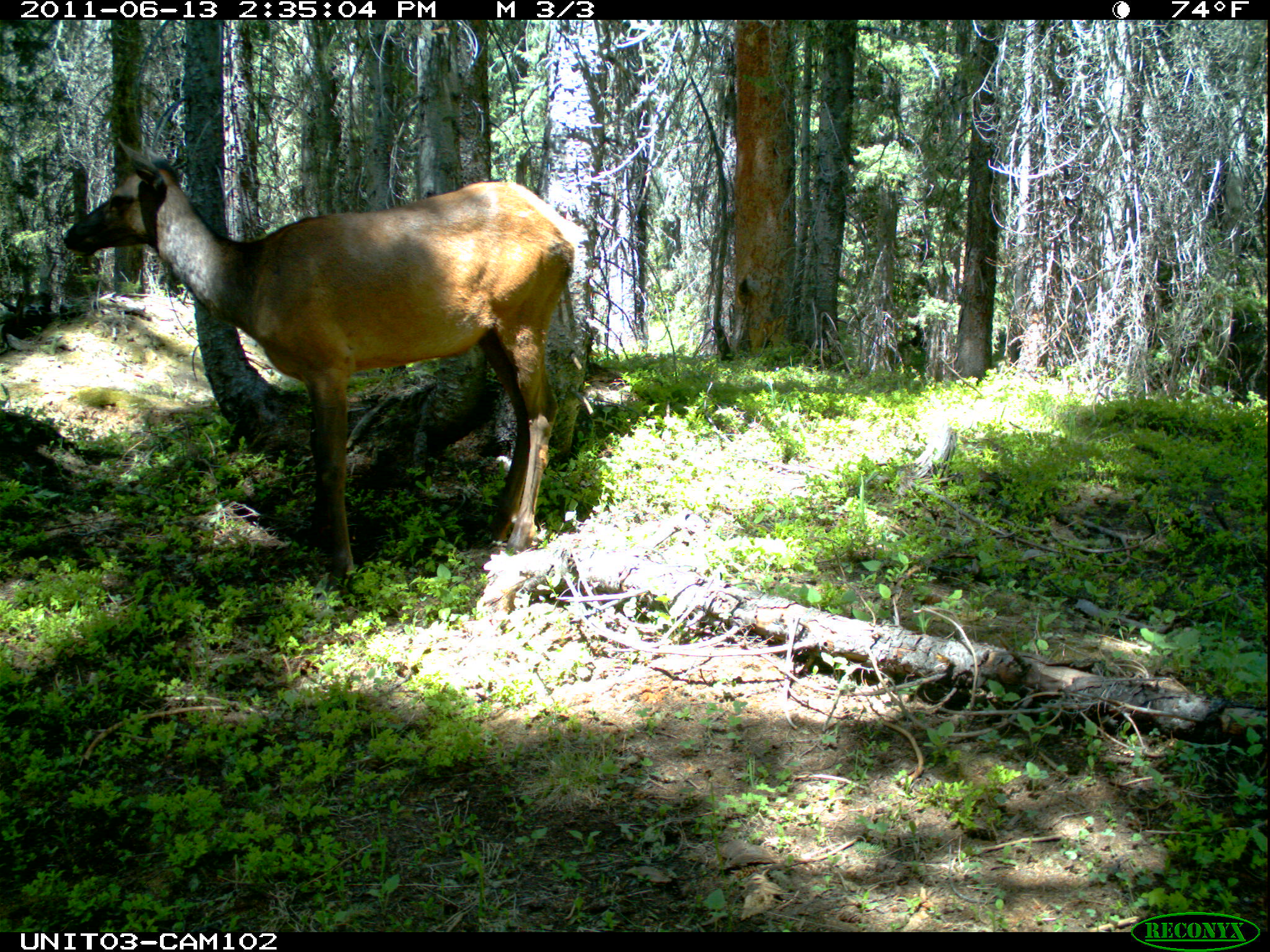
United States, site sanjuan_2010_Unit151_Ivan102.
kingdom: Animalia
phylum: Chordata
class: Mammalia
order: Artiodactyla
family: Cervidae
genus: Cervus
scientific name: Cervus elaphus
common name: red deer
Cervus elaphus (red deer).